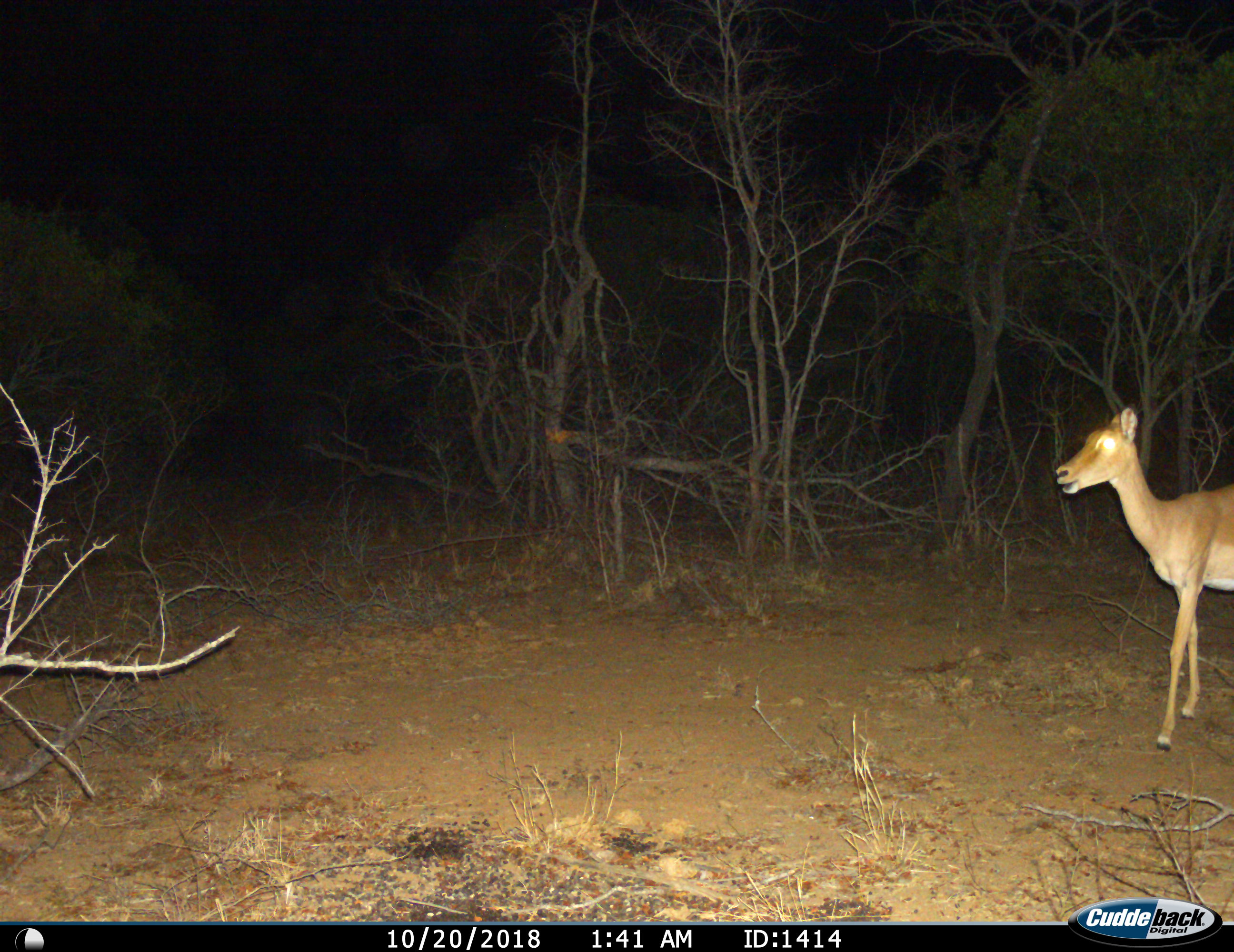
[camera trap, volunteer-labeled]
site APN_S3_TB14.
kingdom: Animalia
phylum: Chordata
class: Mammalia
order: Artiodactyla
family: Bovidae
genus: Aepyceros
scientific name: Aepyceros melampus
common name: impala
Impala (Aepyceros melampus), count 1. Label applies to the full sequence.